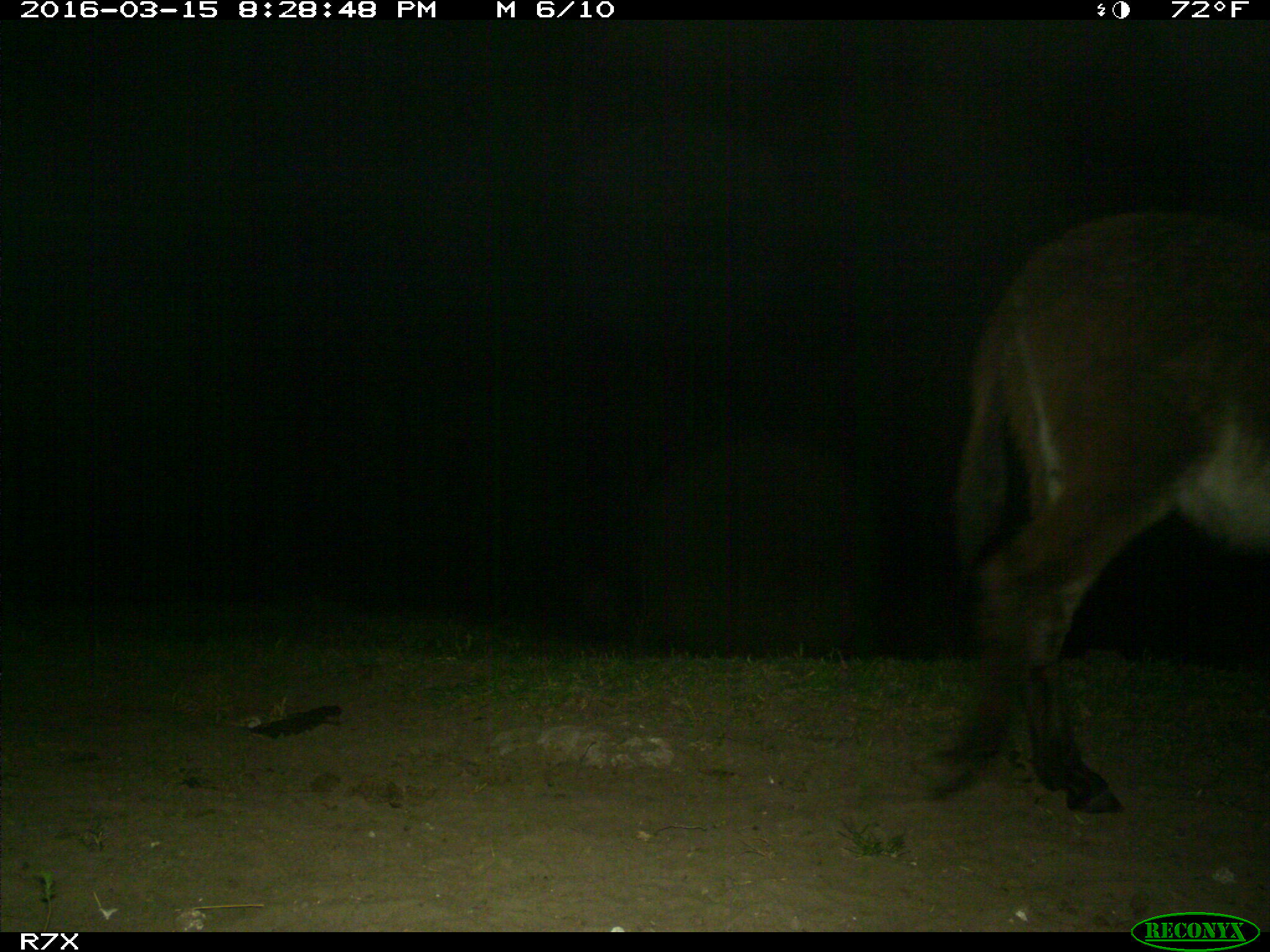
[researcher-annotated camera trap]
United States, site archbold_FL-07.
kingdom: Animalia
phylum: Chordata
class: Mammalia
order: Perissodactyla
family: Equidae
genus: Equus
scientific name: Equus africanus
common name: african wild ass